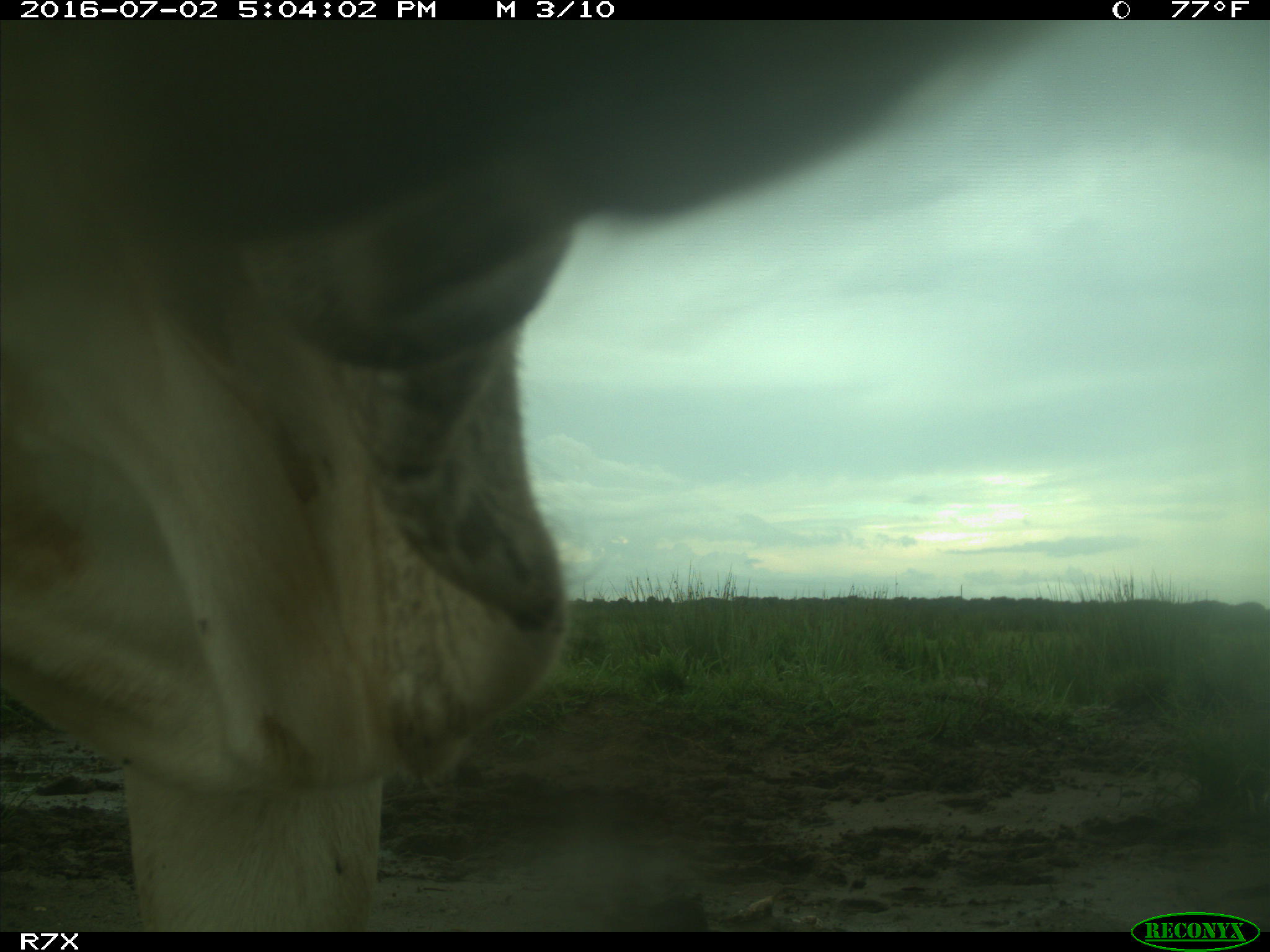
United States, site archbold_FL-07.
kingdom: Animalia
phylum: Chordata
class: Mammalia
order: Artiodactyla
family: Bovidae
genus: Bos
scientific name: Bos taurus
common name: domestic cow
Bos taurus (domestic cow).